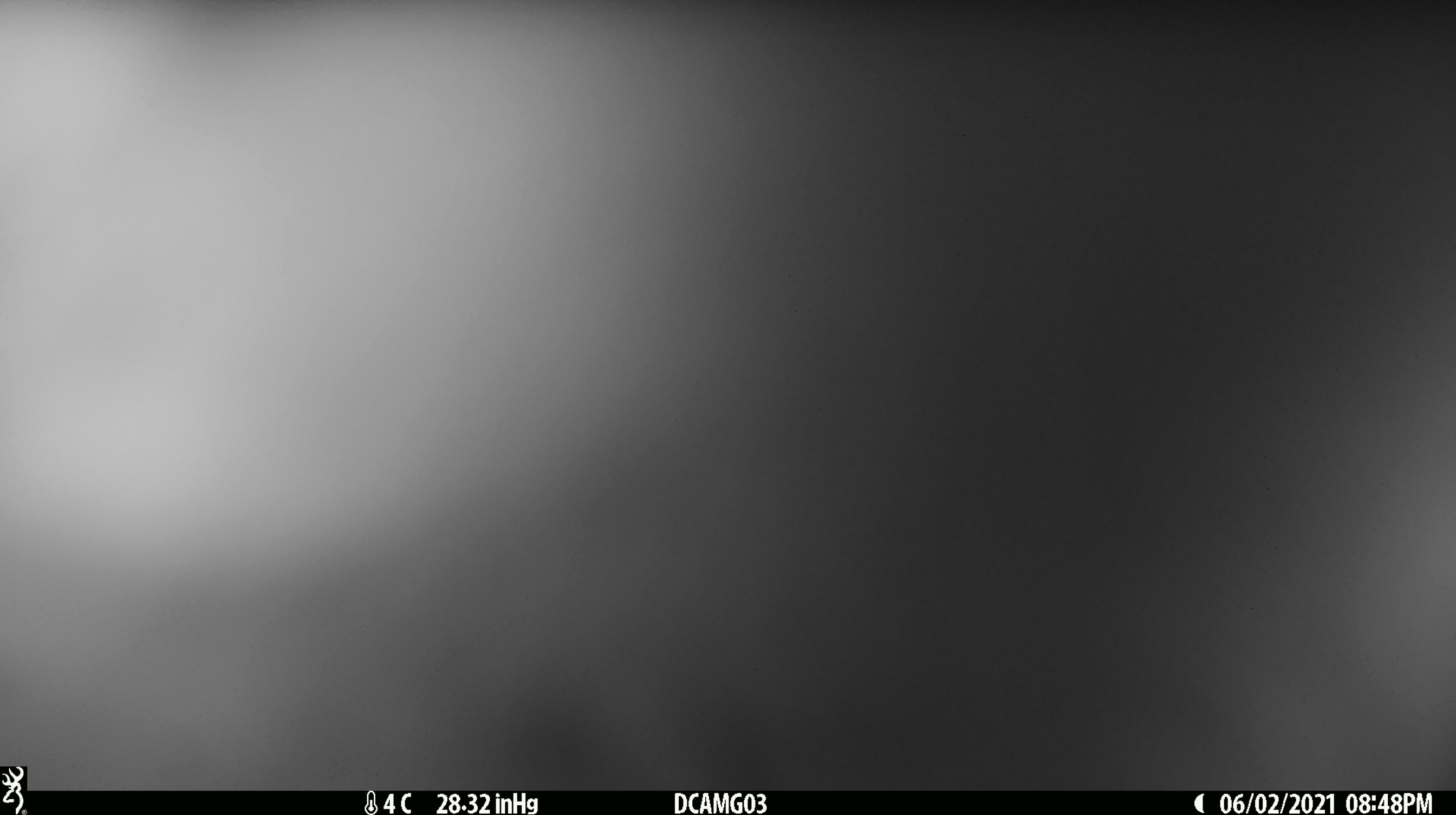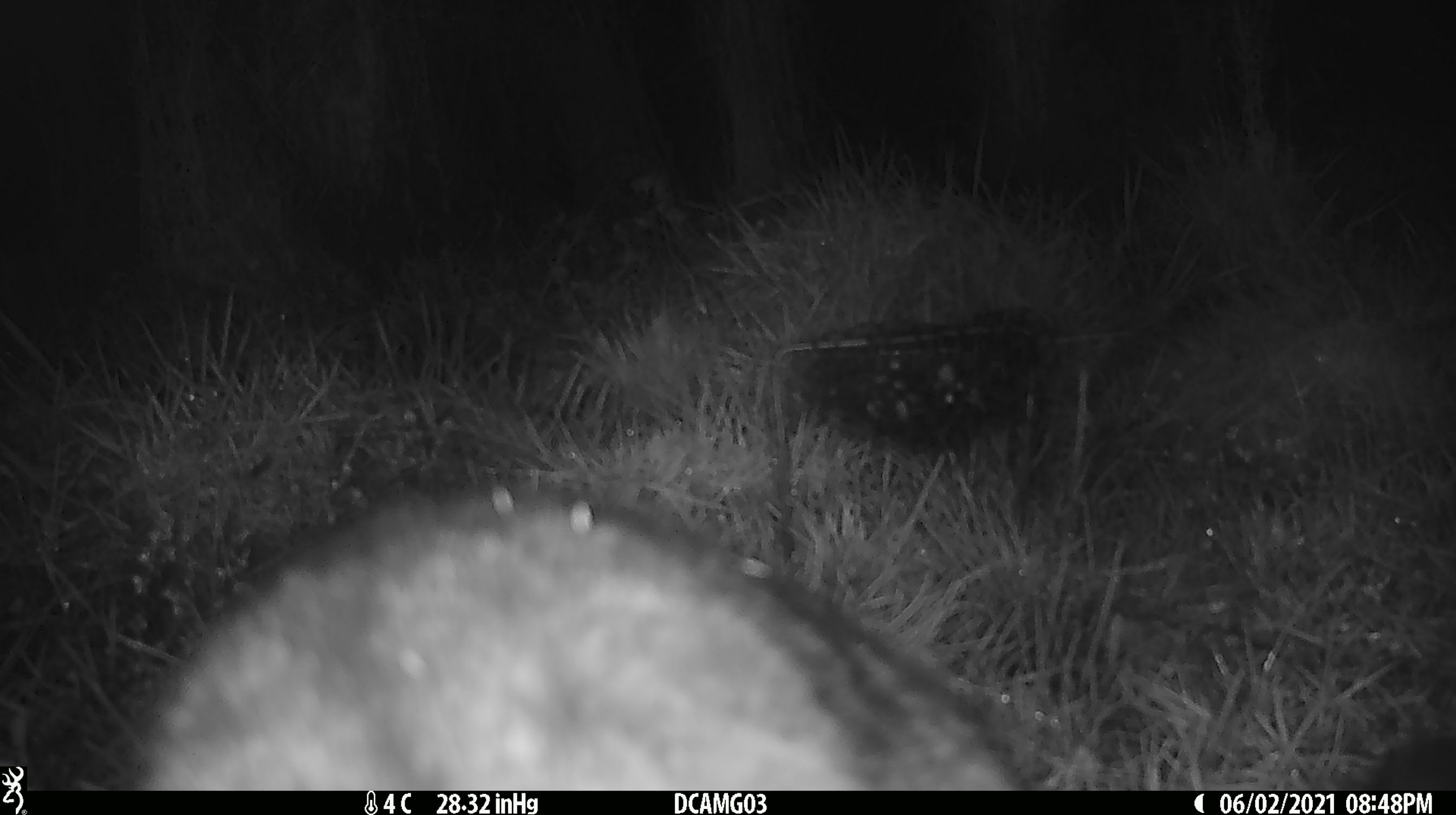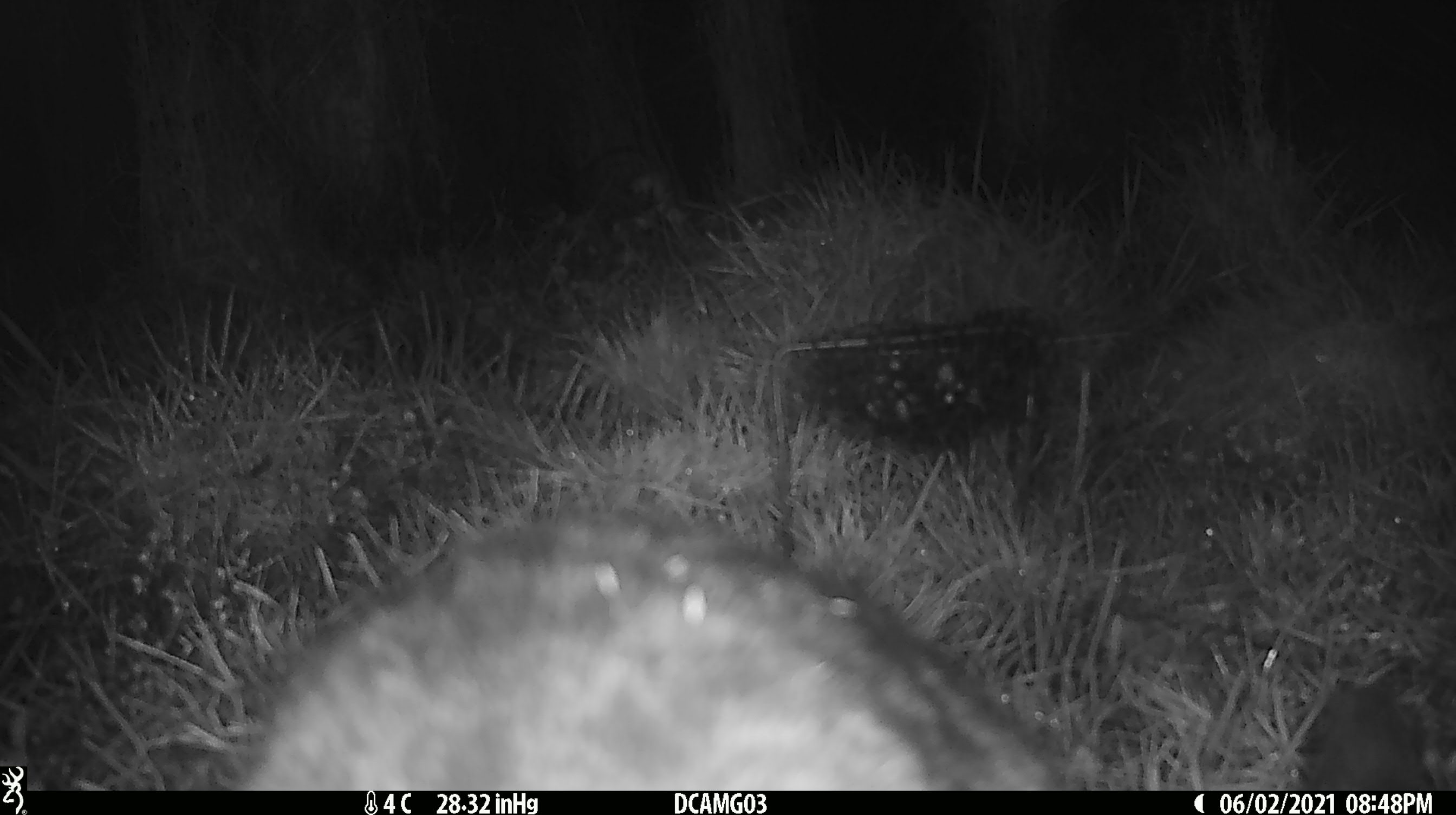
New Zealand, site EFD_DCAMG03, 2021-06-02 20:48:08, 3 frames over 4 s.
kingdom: Animalia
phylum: Chordata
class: Mammalia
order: Carnivora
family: Felidae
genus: Felis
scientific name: Felis catus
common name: domestic cat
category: cat